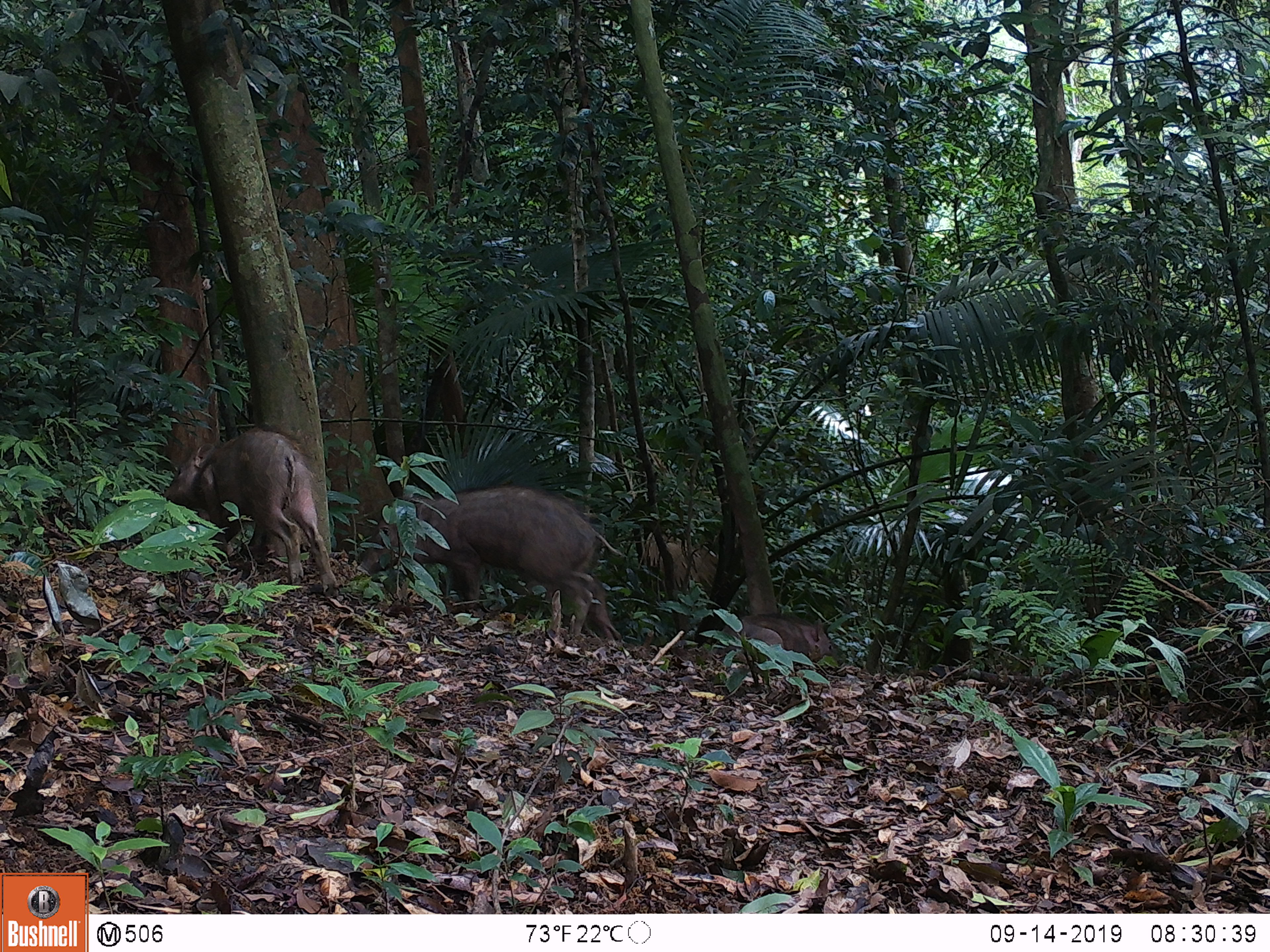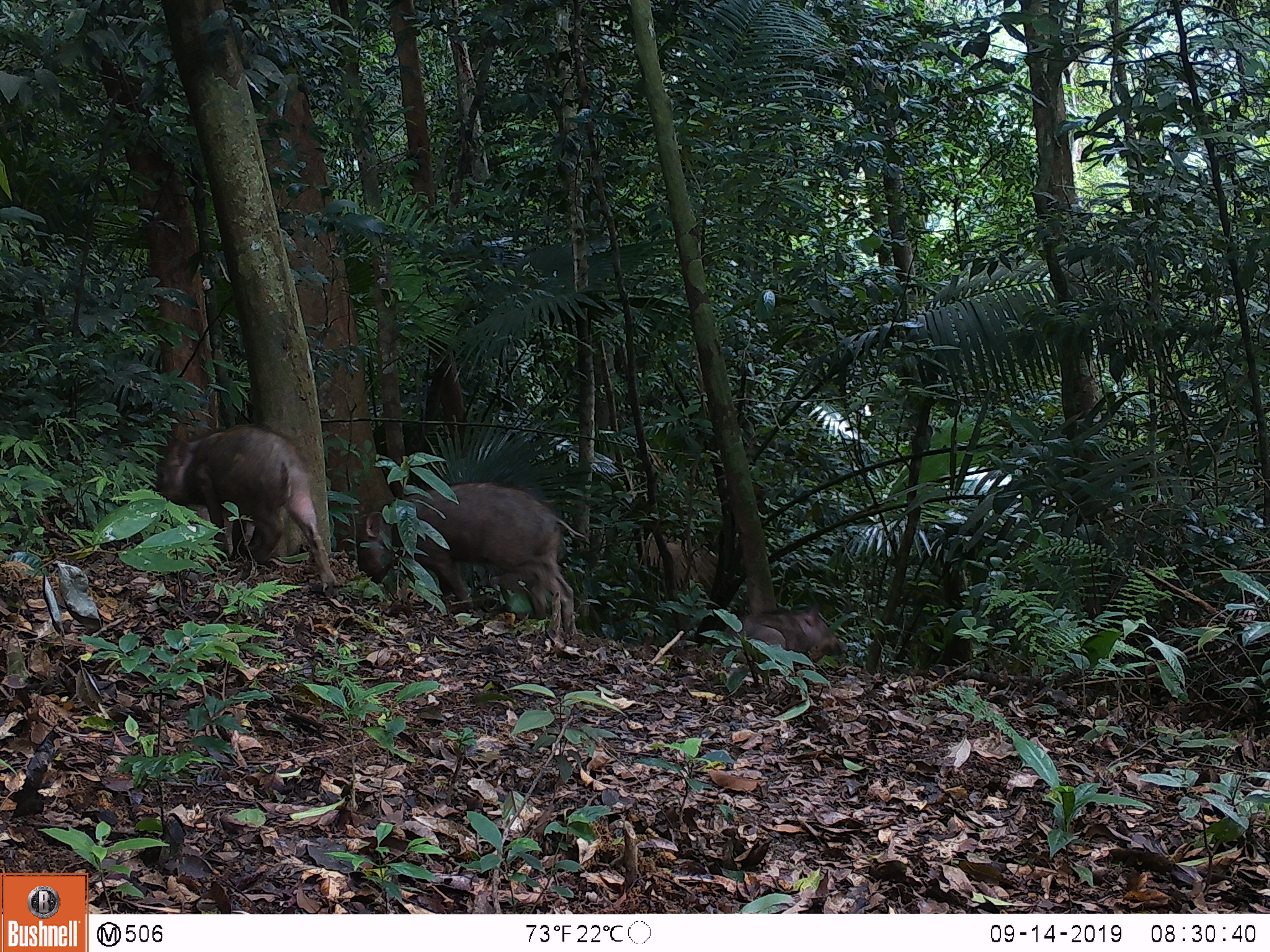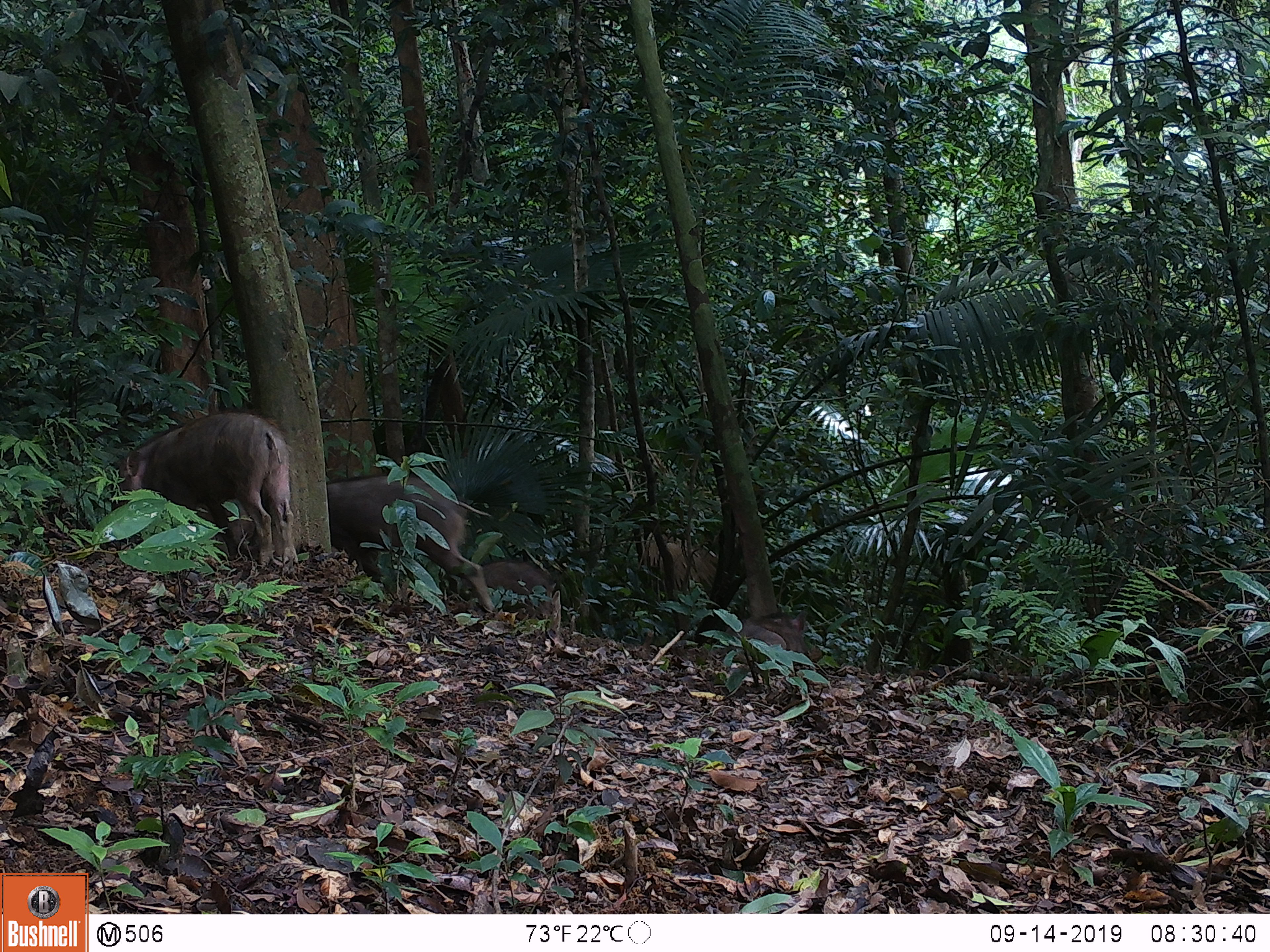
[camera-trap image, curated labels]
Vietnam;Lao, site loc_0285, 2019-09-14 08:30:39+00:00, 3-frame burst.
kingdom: Animalia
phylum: Chordata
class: Mammalia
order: Artiodactyla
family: Suidae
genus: Sus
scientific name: Sus scrofa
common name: eurasian wild pig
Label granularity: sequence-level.